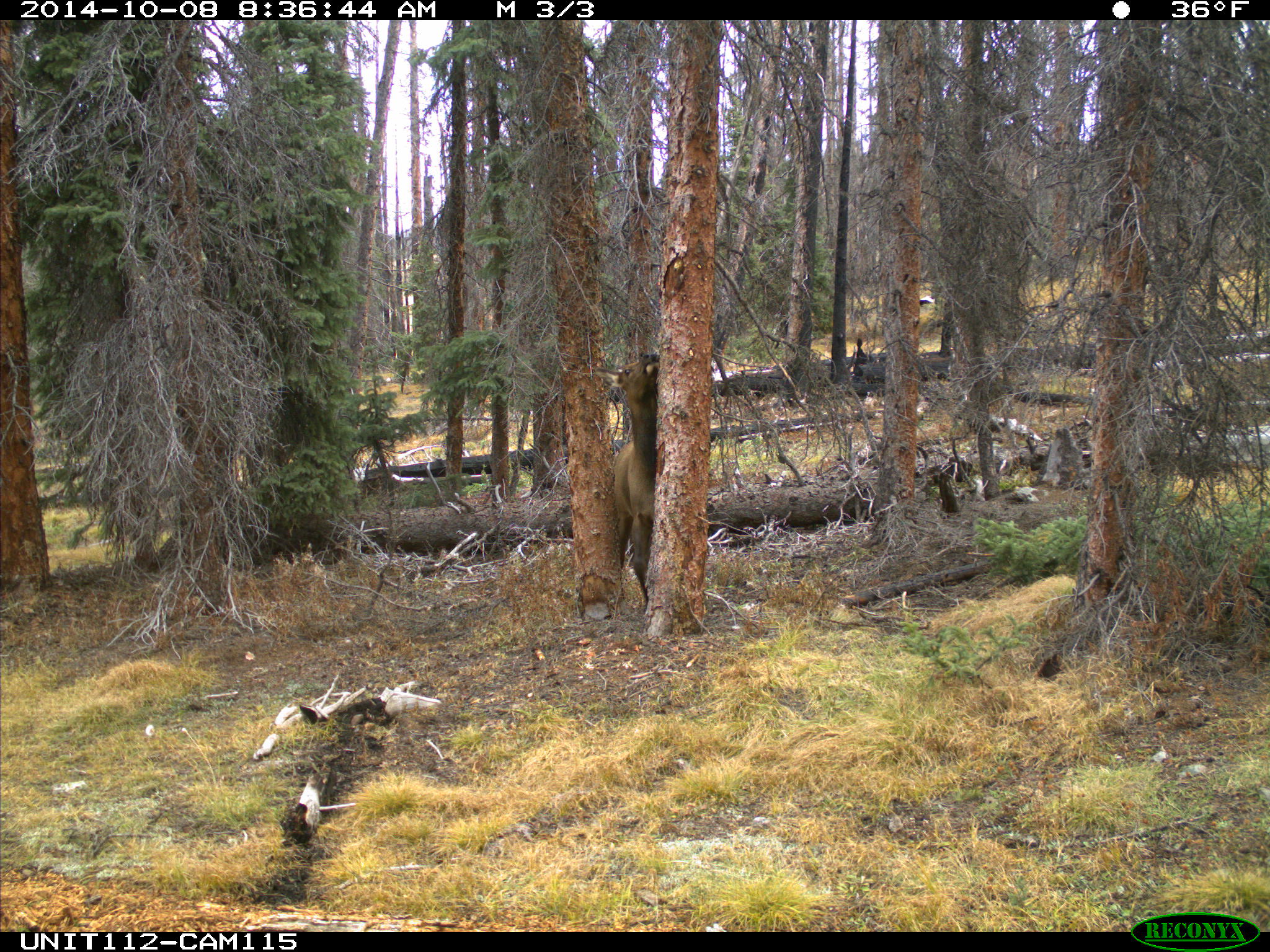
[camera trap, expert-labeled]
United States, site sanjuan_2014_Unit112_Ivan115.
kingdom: Animalia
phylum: Chordata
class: Mammalia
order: Artiodactyla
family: Cervidae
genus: Cervus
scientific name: Cervus elaphus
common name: red deer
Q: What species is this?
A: Cervus elaphus (red deer).